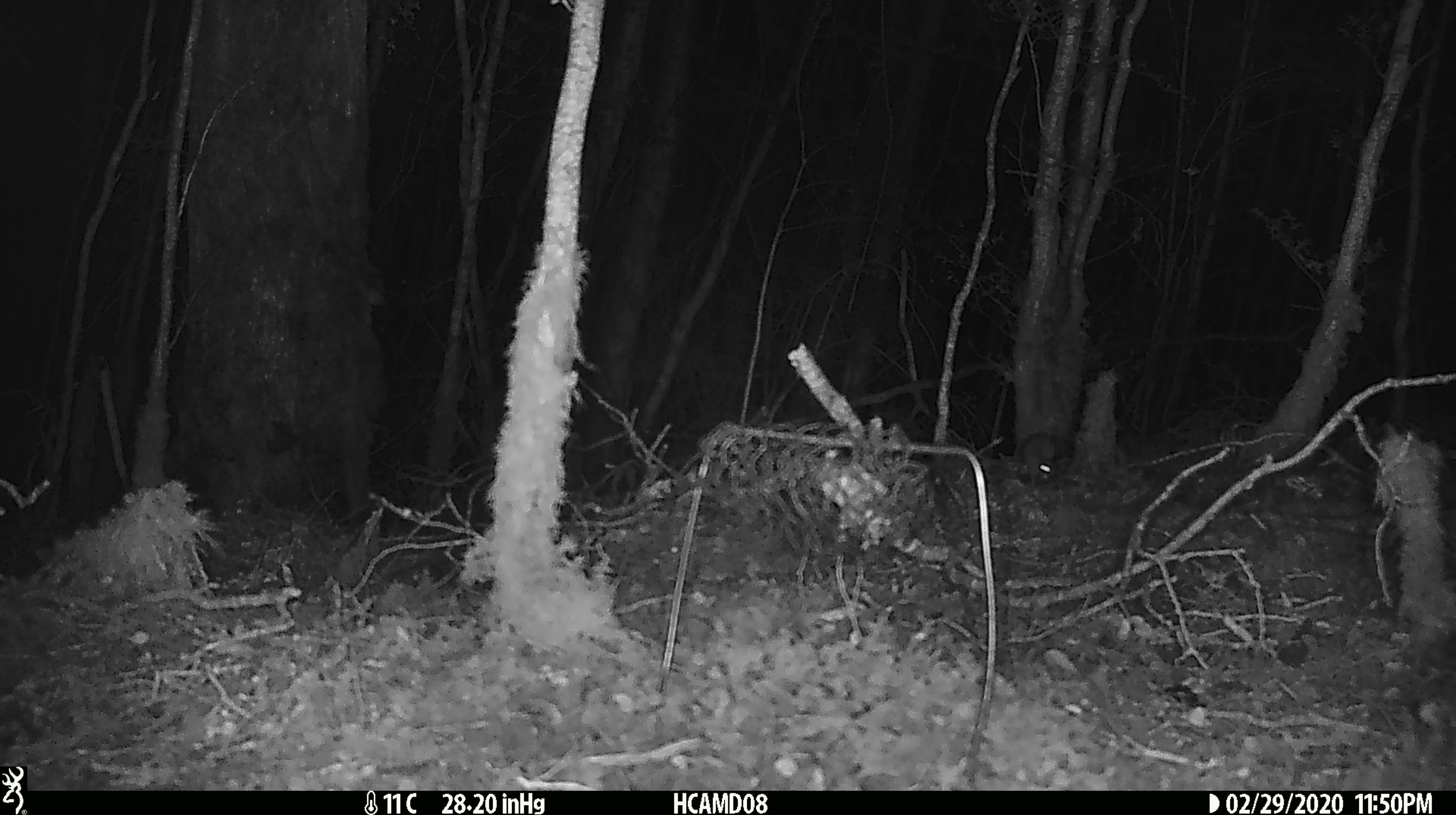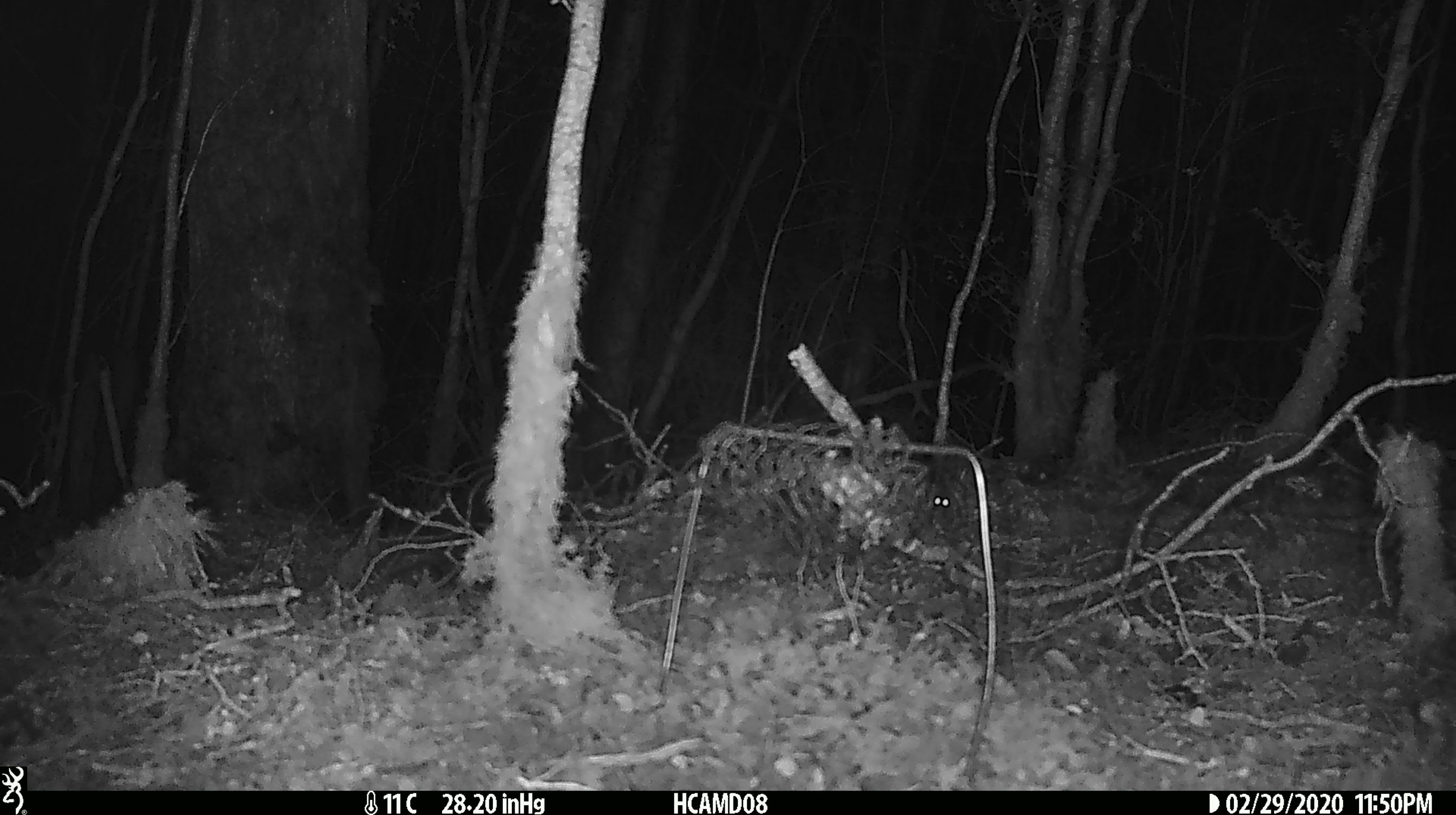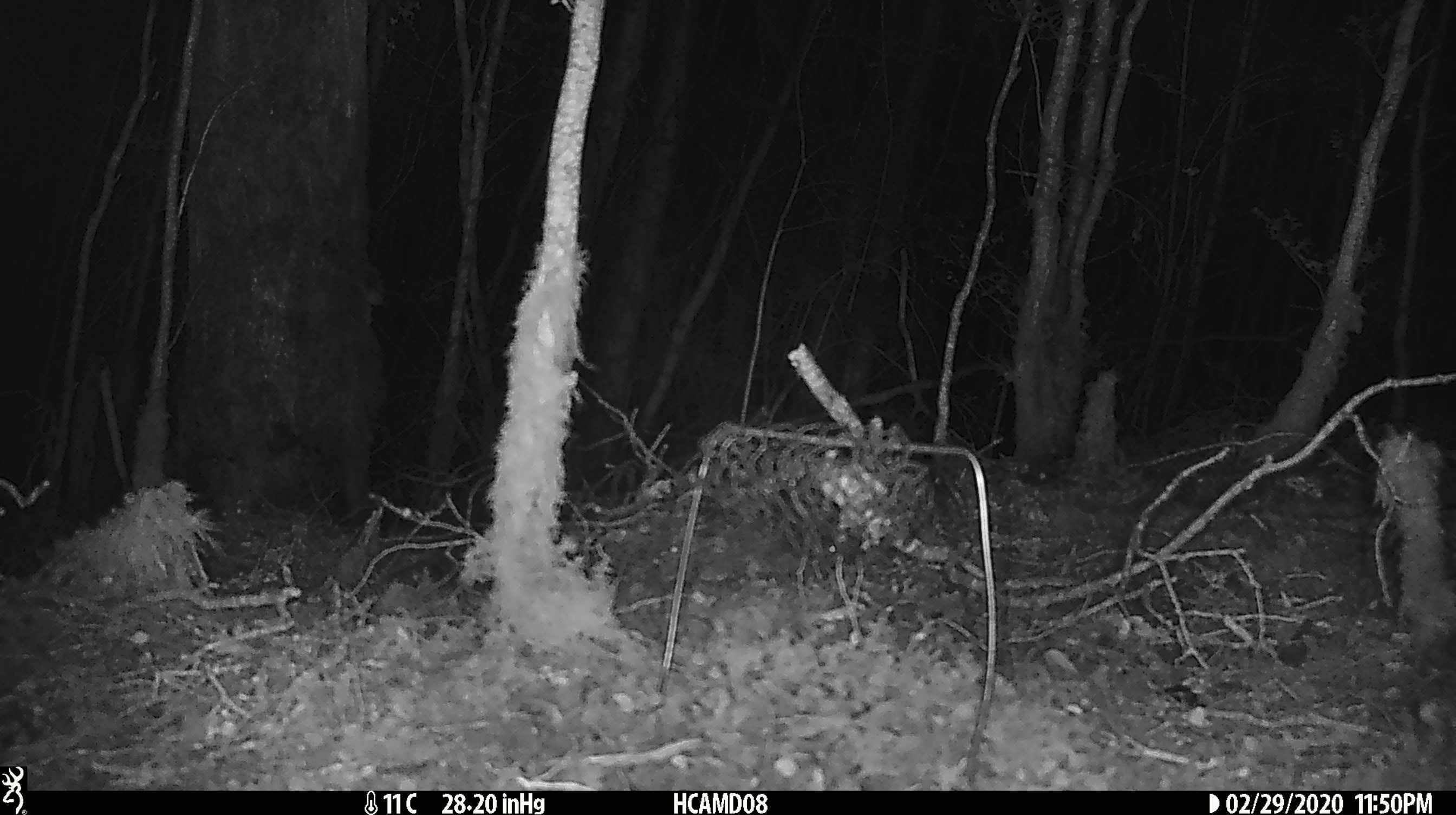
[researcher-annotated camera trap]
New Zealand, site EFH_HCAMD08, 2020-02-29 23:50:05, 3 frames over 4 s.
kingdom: Animalia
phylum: Chordata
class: Mammalia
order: Rodentia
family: Muridae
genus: Mus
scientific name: Mus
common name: mouse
Mouse (Mus).